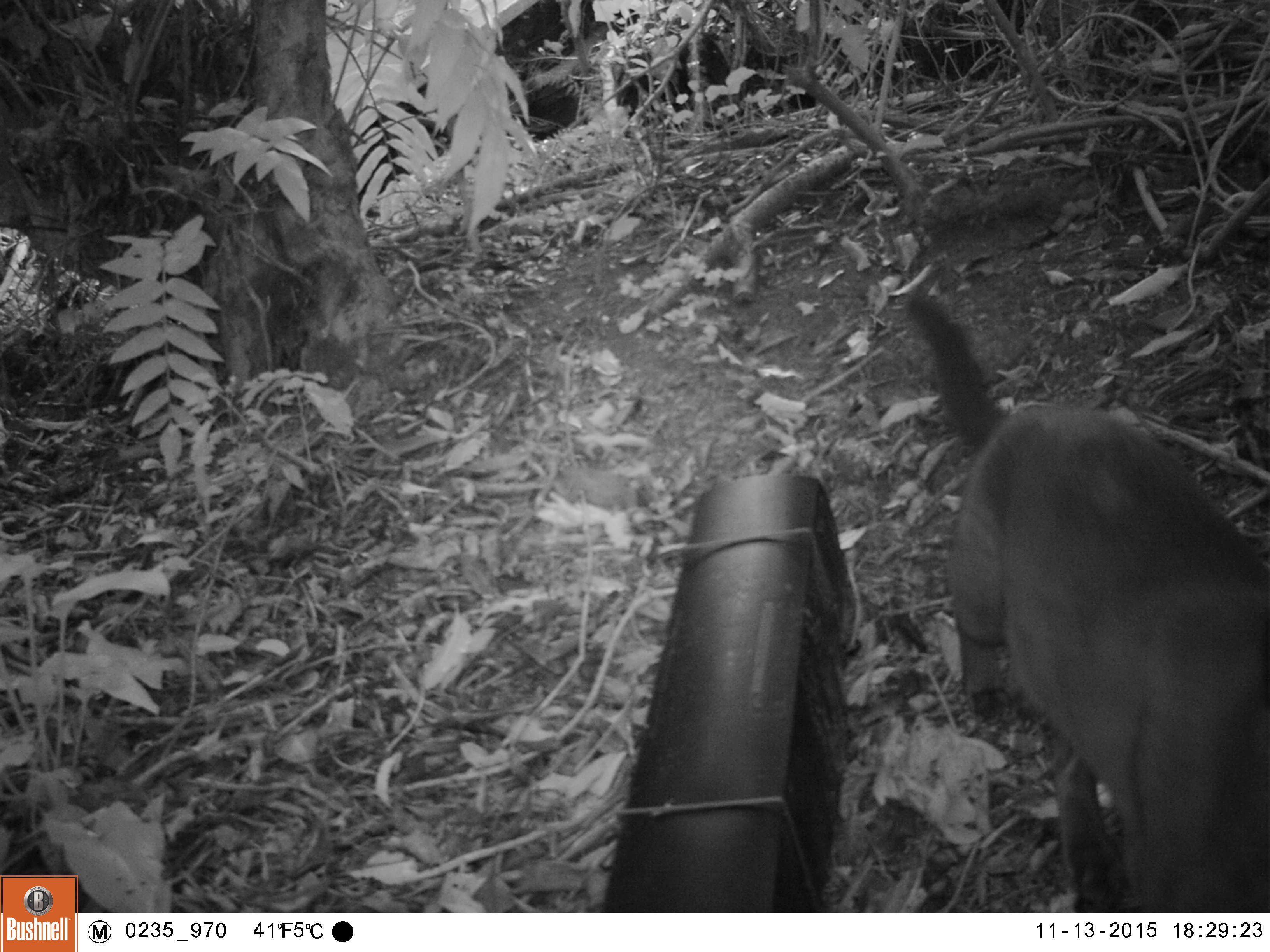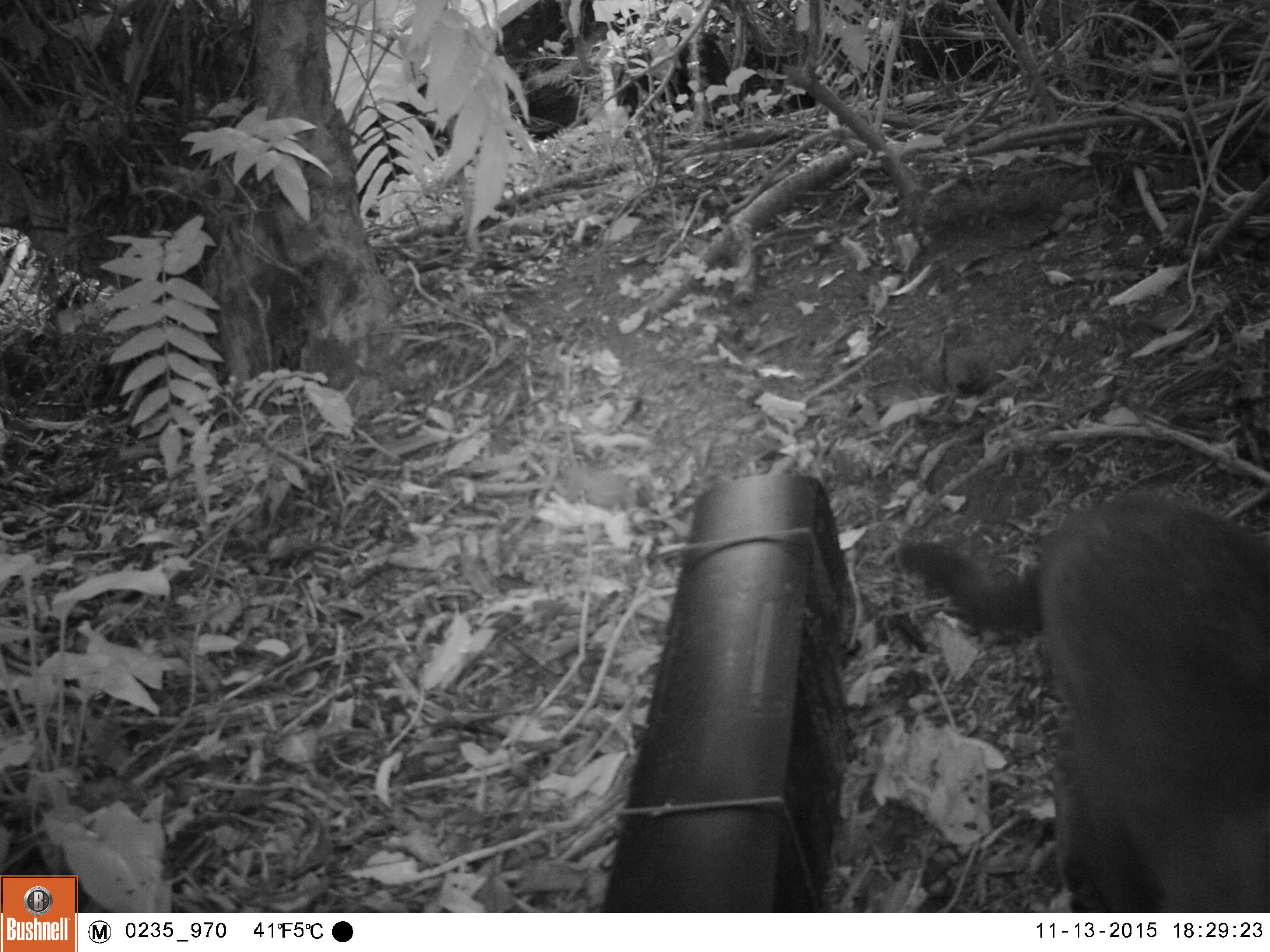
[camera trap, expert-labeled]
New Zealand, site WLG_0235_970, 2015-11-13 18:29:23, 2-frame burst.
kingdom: Animalia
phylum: Chordata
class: Mammalia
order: Carnivora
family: Felidae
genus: Felis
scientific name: Felis catus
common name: domestic cat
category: cat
Cat (domestic cat) (Felis catus).